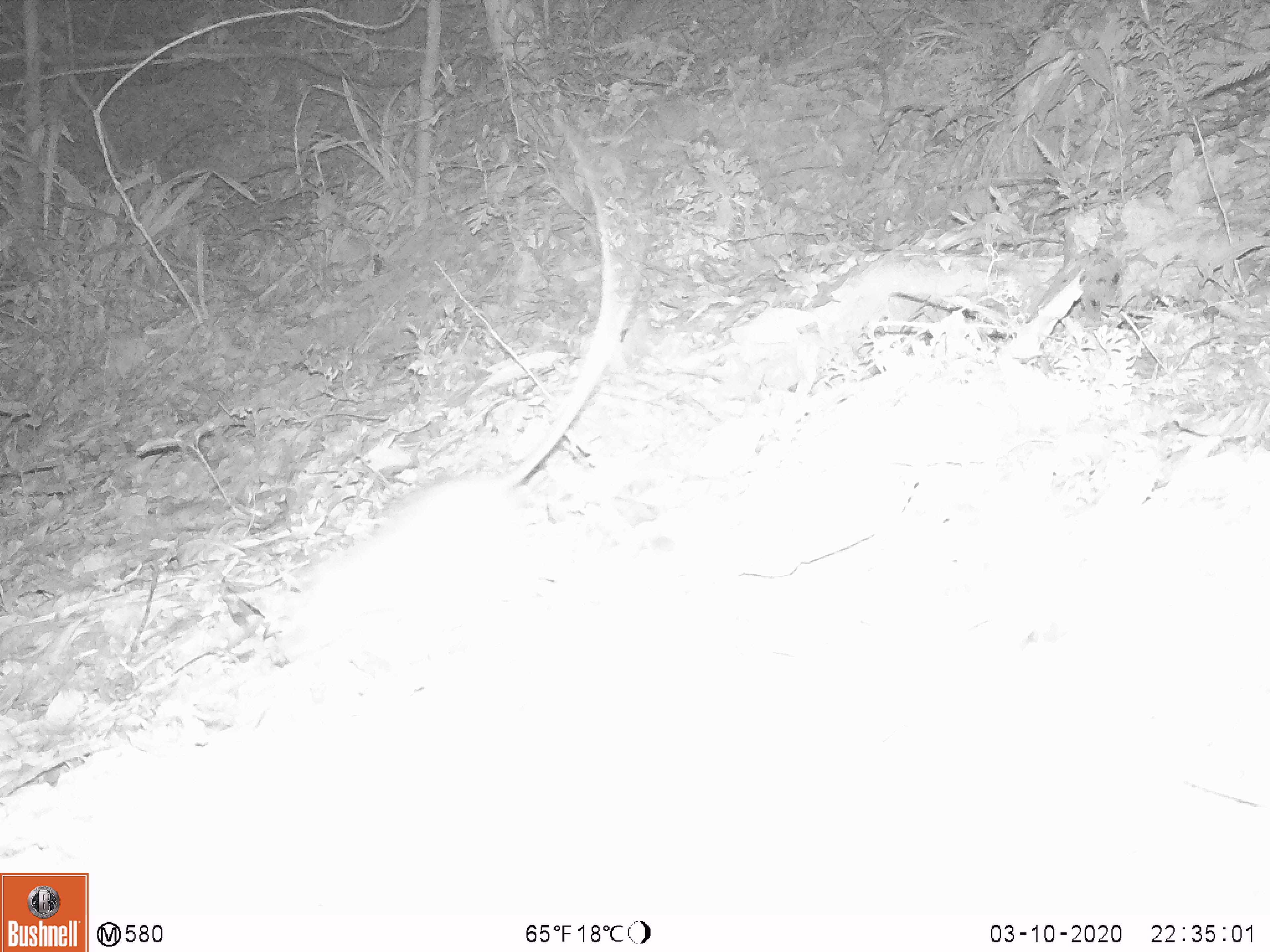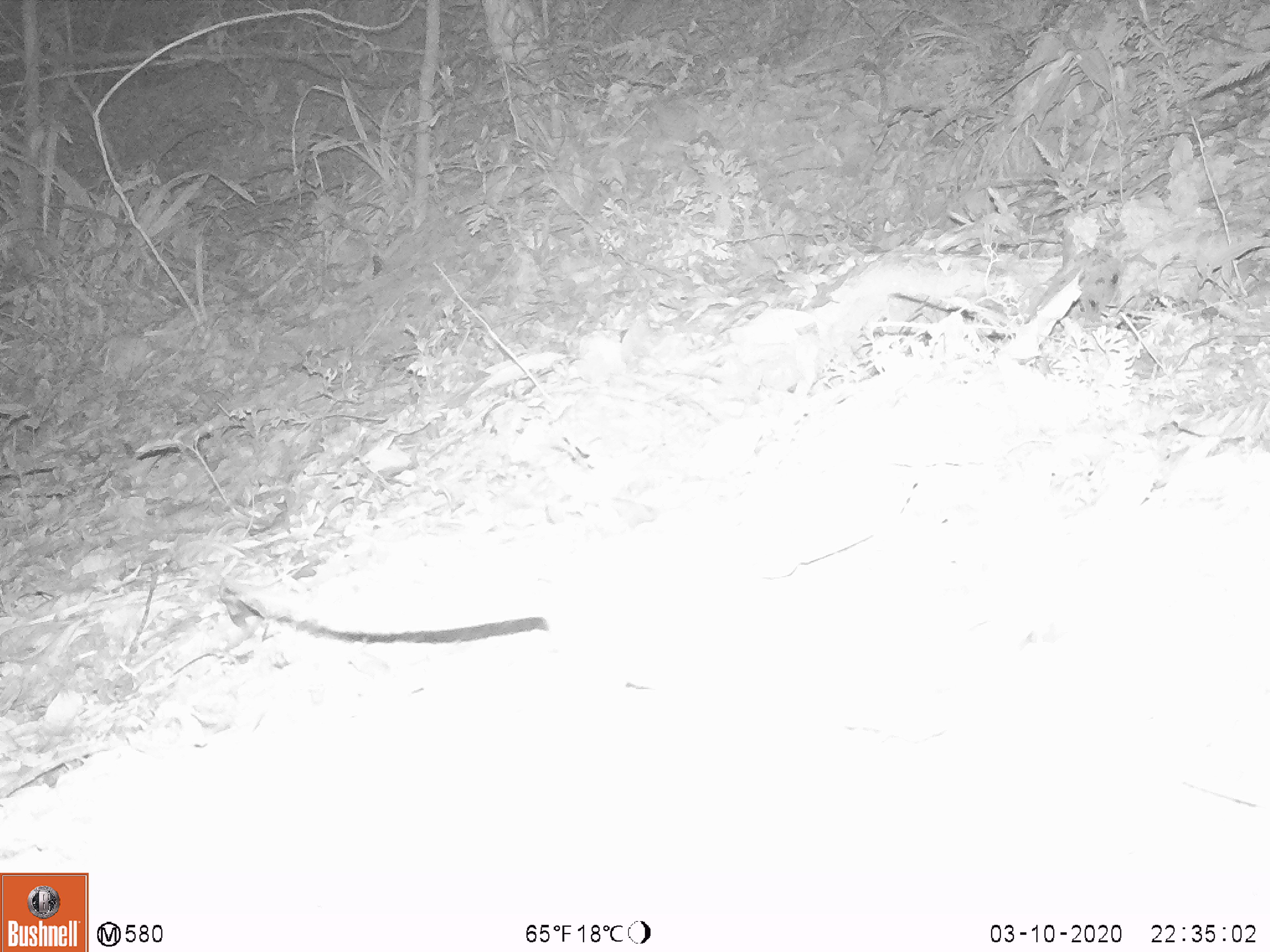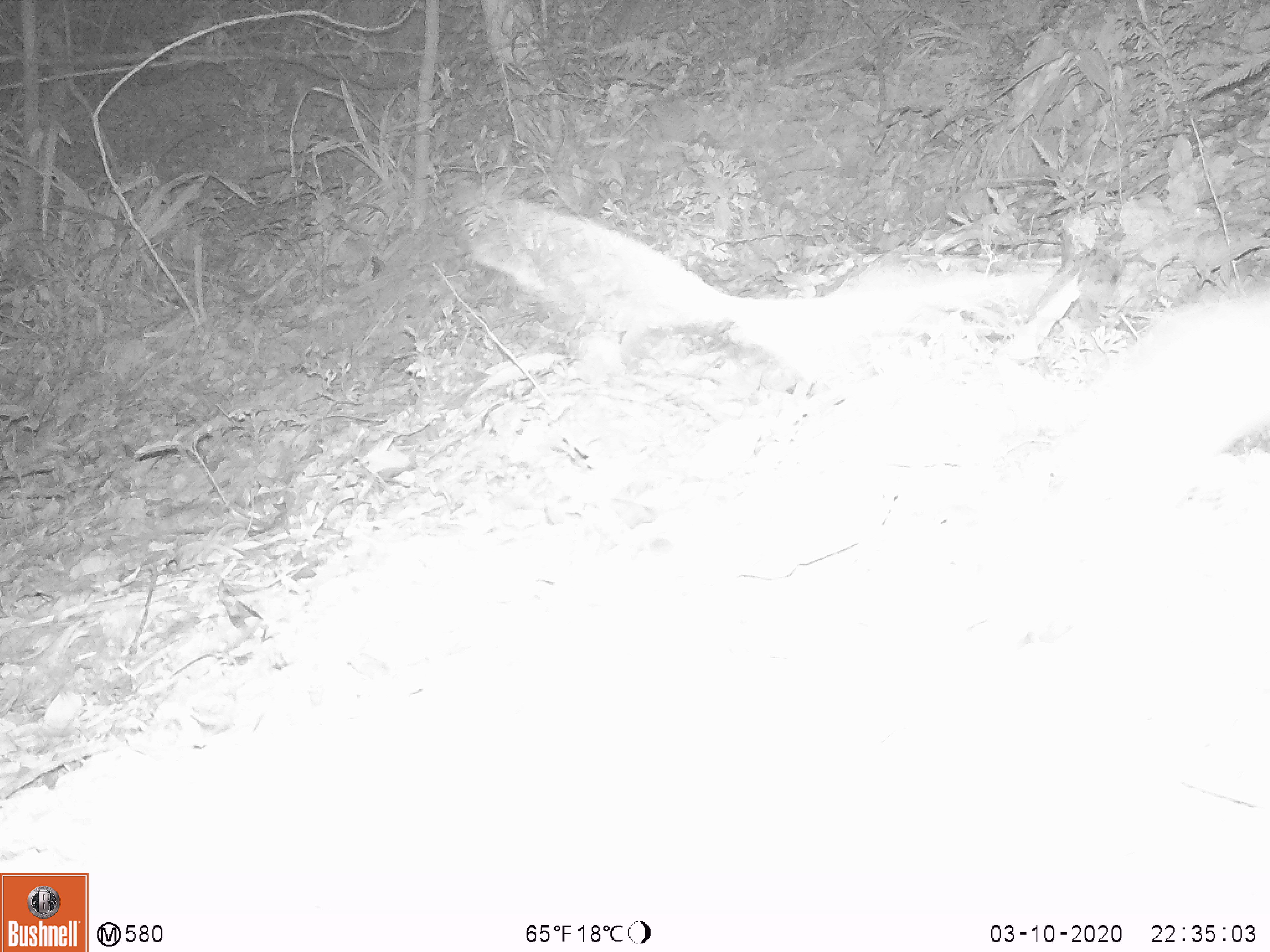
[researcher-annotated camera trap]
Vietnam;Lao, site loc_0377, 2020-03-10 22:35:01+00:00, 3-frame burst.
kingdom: Animalia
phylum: Chordata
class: Mammalia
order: Rodentia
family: Muridae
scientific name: Muridae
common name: old-world mice and rats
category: unidentified murid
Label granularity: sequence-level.